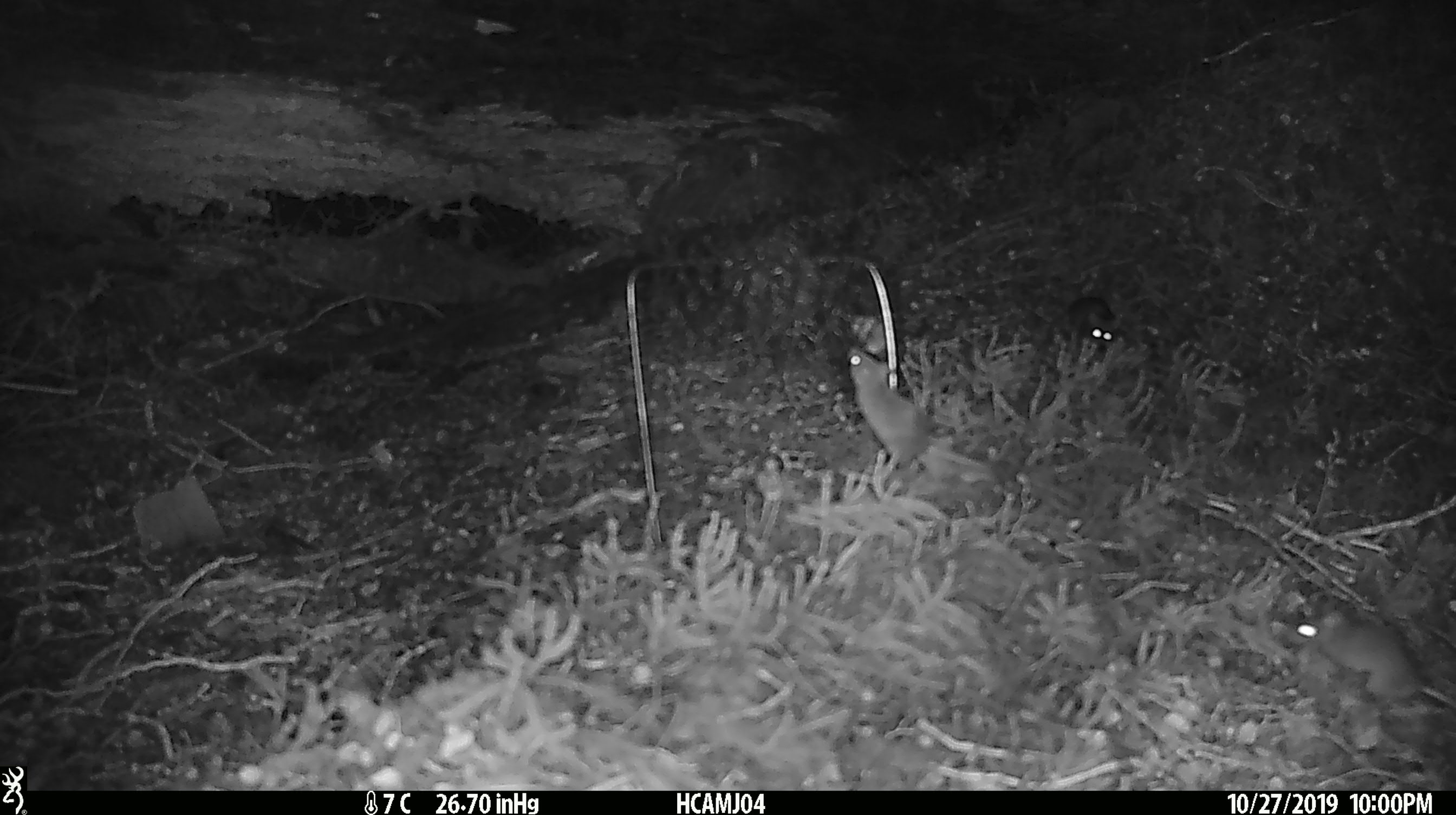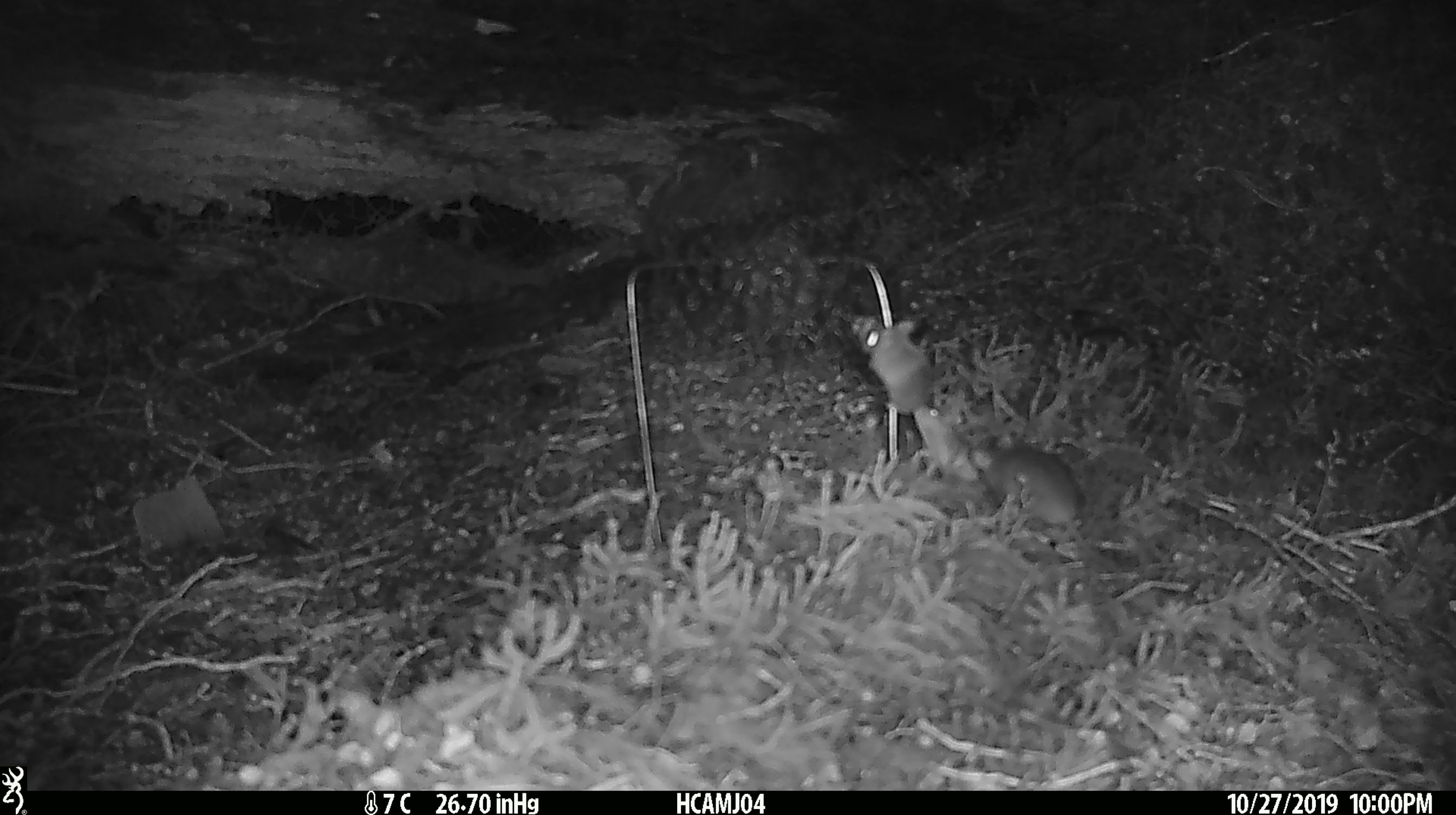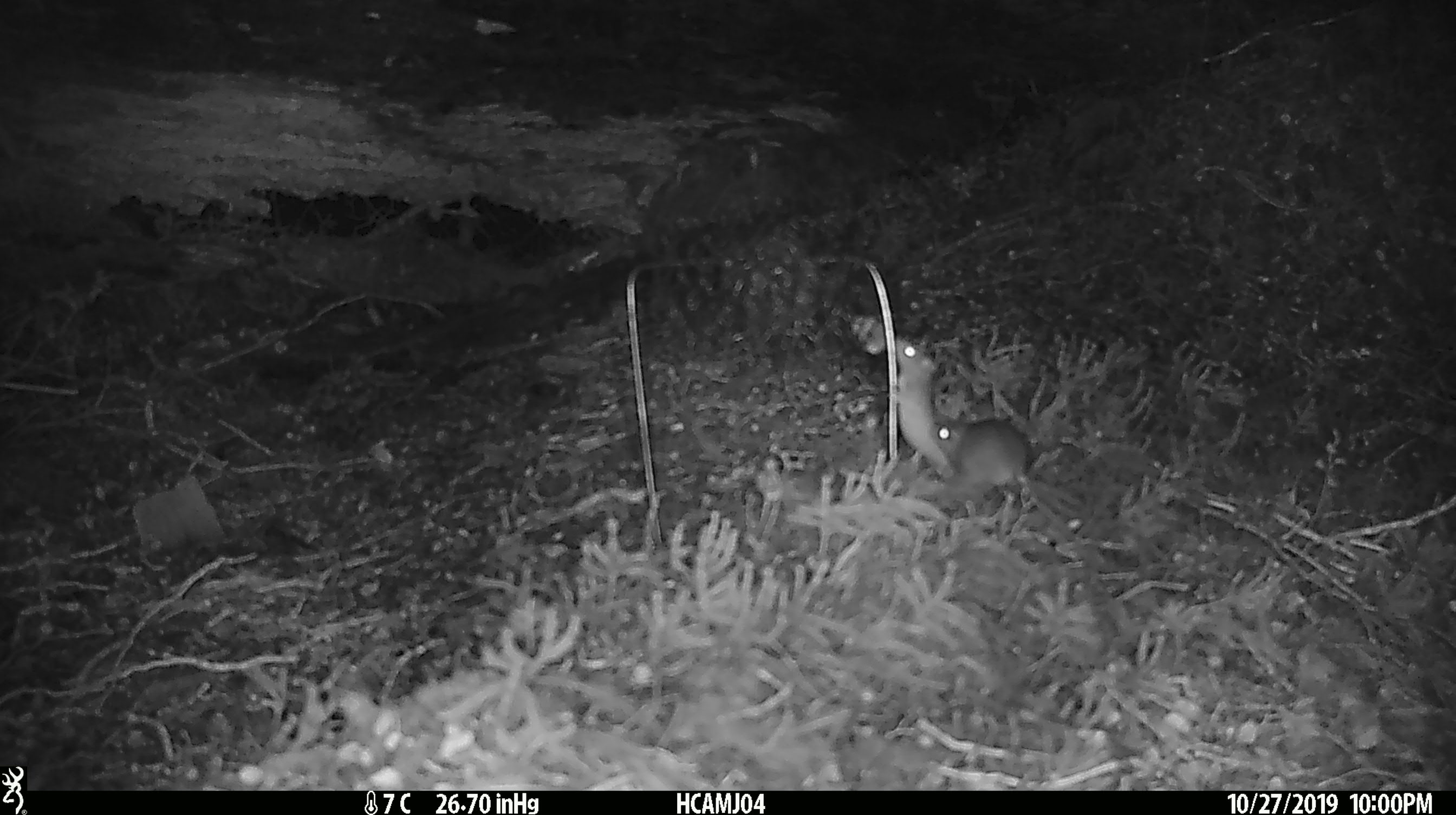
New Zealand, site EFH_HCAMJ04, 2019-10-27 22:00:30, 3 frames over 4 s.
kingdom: Animalia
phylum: Chordata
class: Mammalia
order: Rodentia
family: Muridae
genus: Mus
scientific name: Mus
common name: mouse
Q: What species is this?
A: Mouse (Mus).